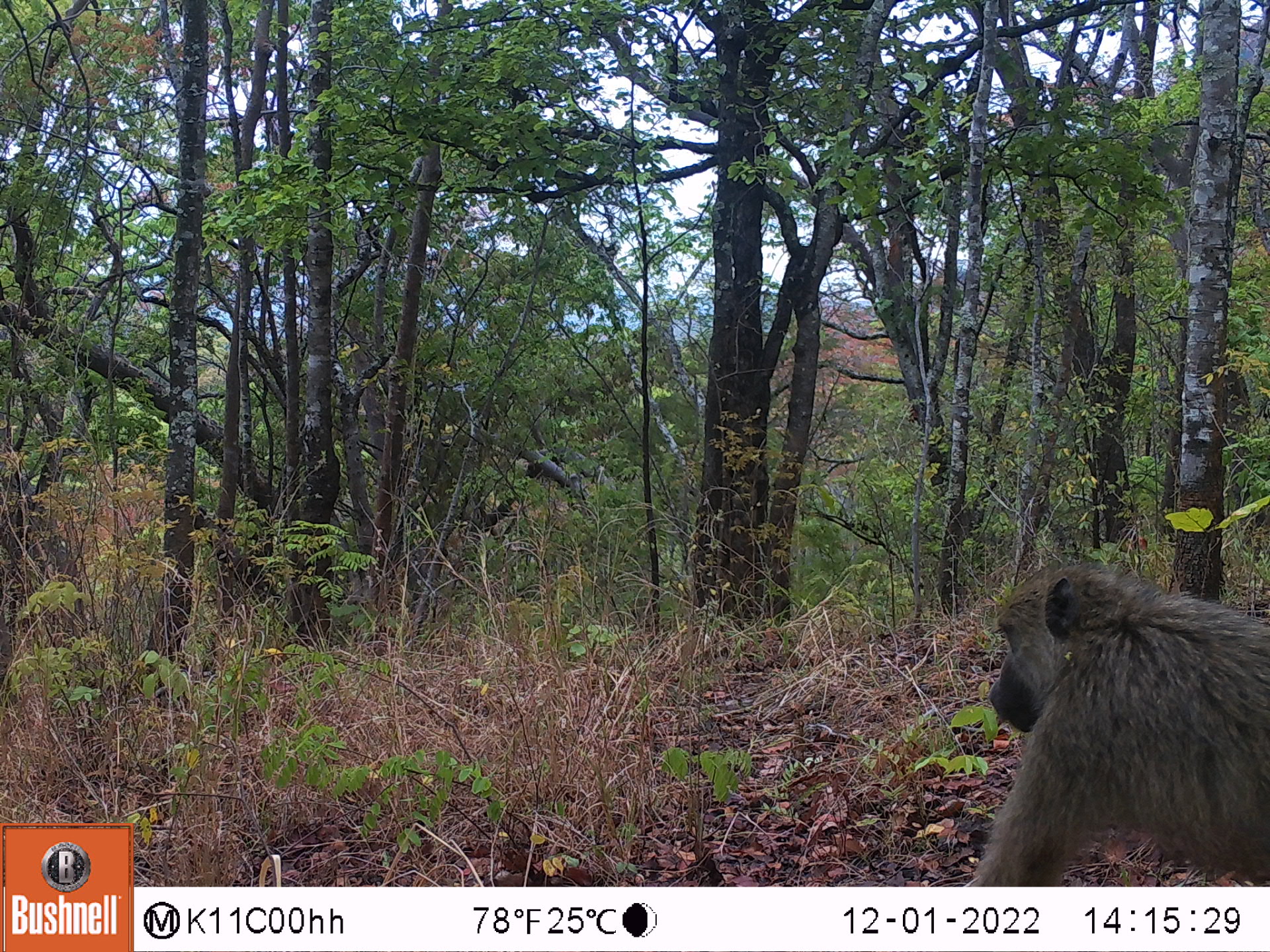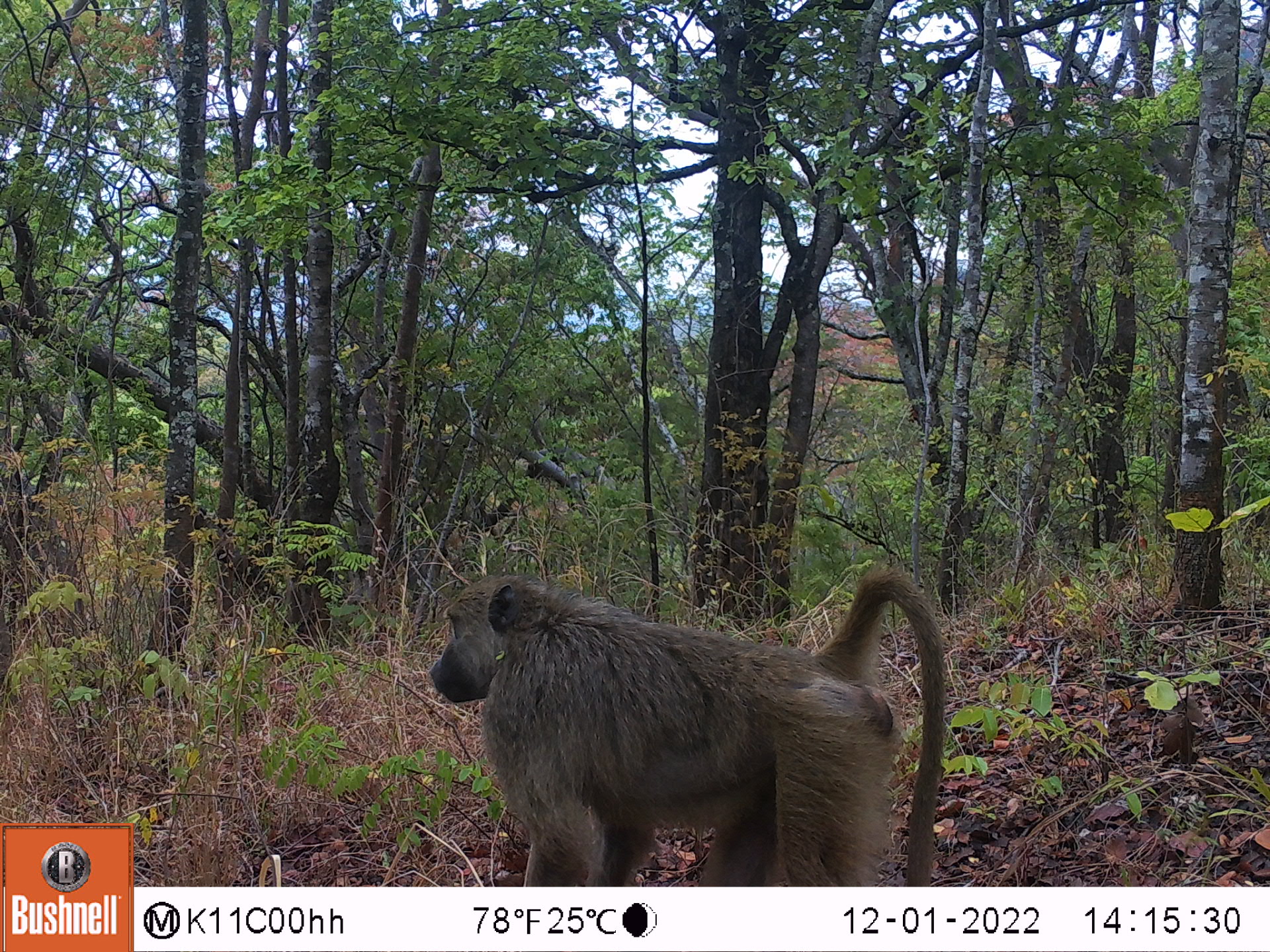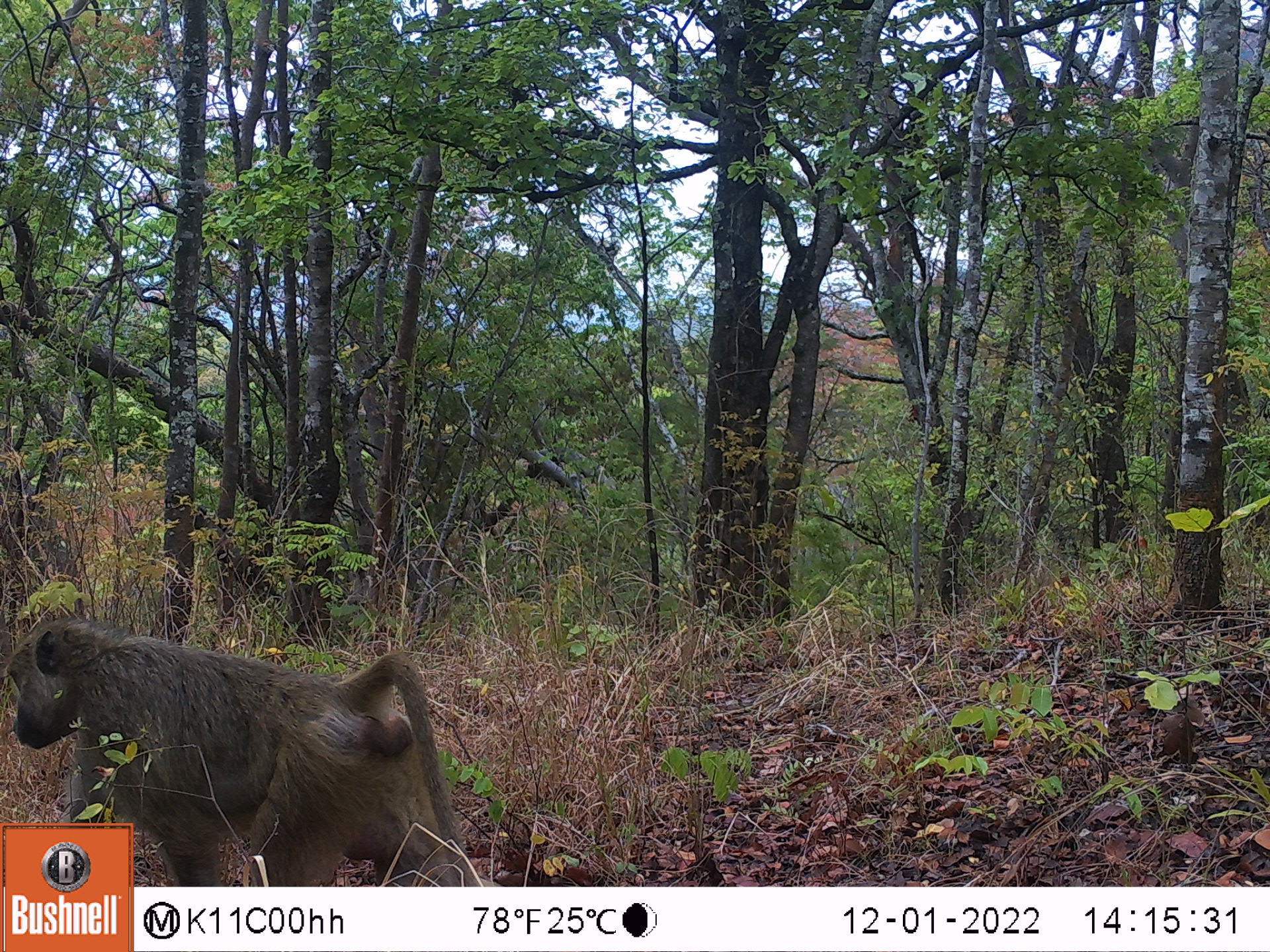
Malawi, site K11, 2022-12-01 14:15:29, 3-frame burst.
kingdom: Animalia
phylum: Chordata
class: Mammalia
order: Primates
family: Cercopithecidae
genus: Papio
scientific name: Papio cynocephalus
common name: yellow baboon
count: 1